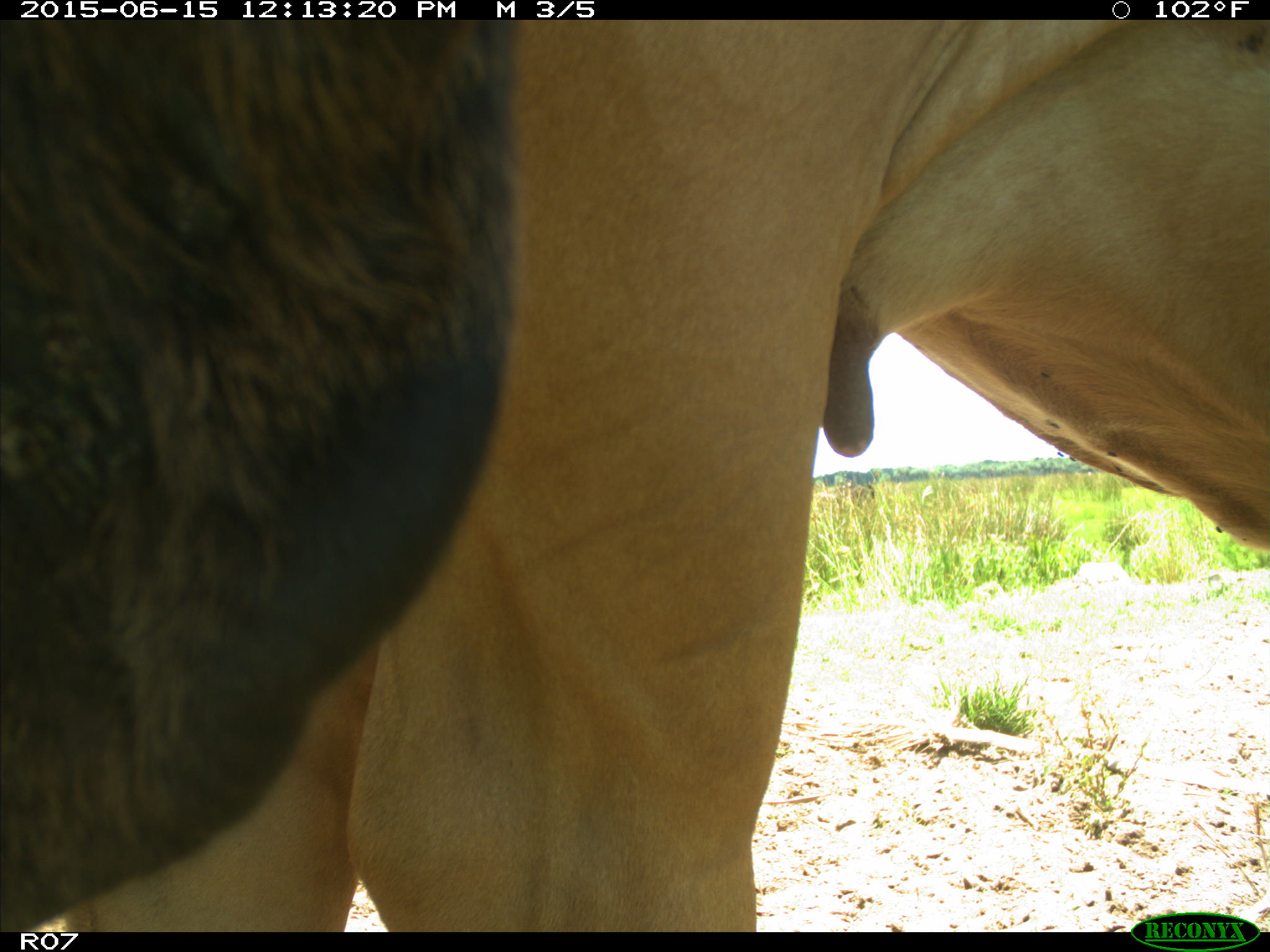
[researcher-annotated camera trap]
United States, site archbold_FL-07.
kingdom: Animalia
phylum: Chordata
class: Mammalia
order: Artiodactyla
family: Bovidae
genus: Bos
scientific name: Bos taurus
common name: domestic cow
Bos taurus (domestic cow).